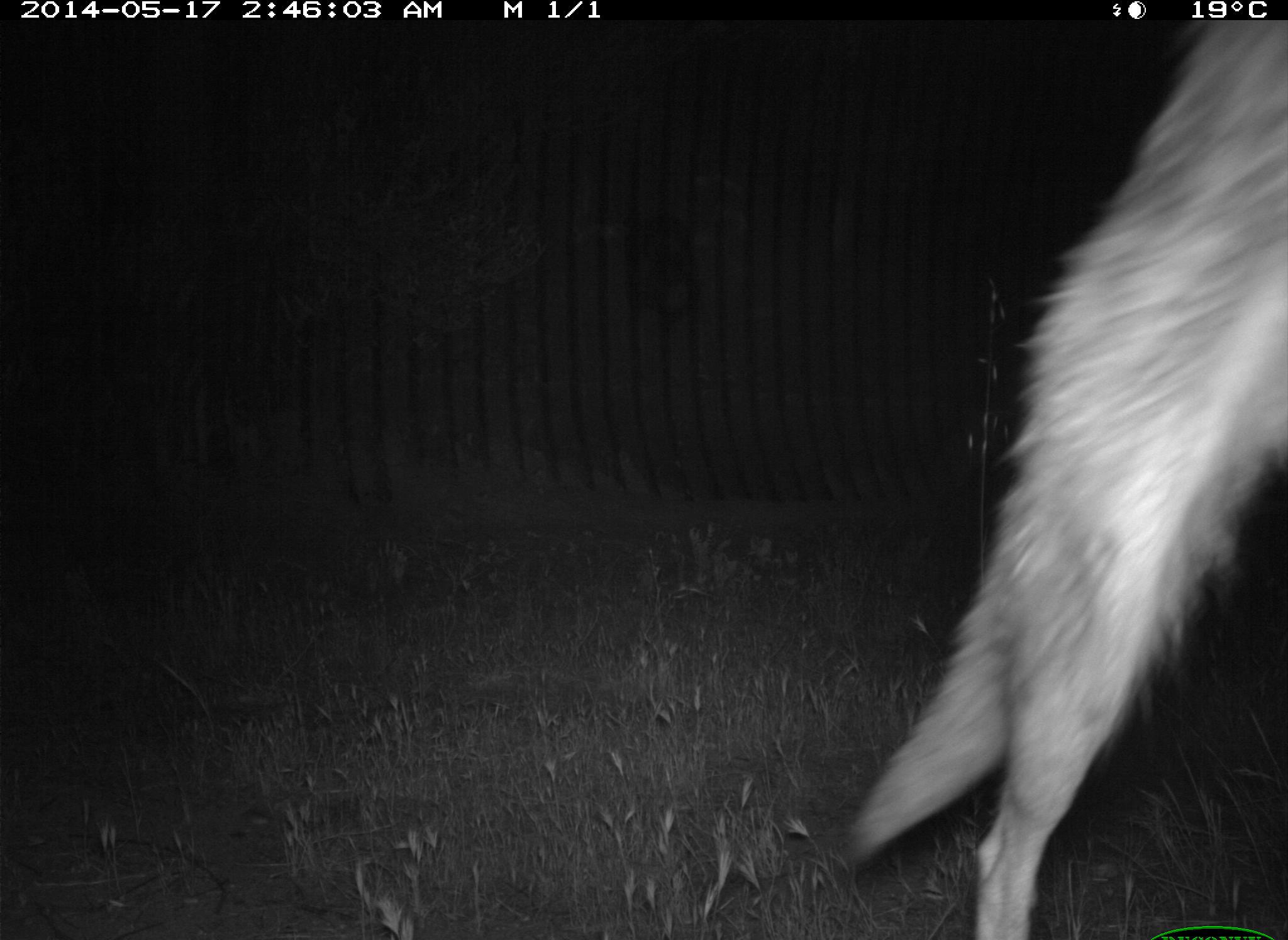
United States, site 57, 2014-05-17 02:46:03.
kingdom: Animalia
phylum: Chordata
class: Mammalia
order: Carnivora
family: Canidae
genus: Canis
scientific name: Canis latrans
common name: coyote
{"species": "coyote (Canis latrans)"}